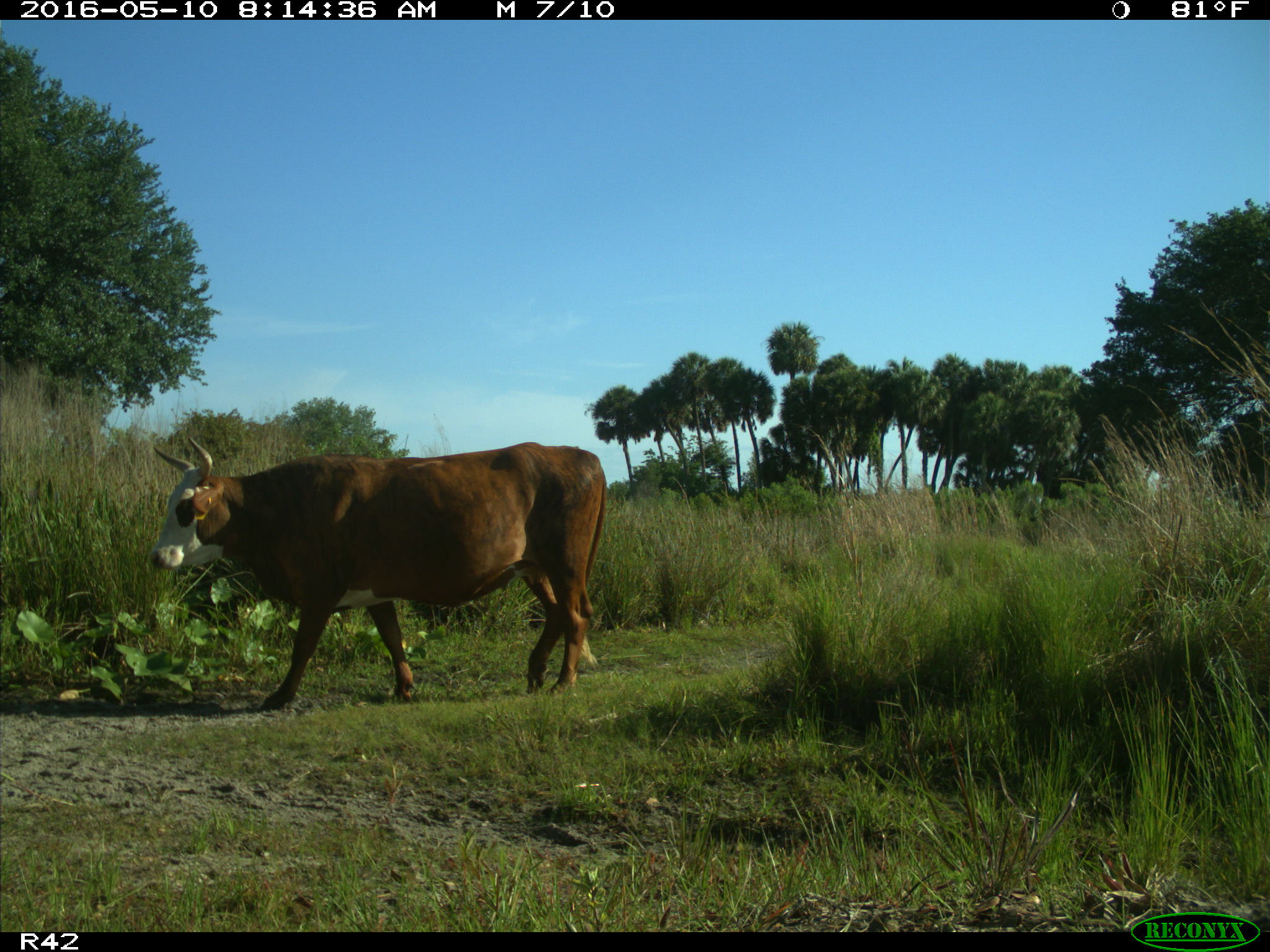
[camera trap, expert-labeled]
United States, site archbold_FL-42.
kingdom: Animalia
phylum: Chordata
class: Mammalia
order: Artiodactyla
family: Bovidae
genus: Bos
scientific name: Bos taurus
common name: domestic cow